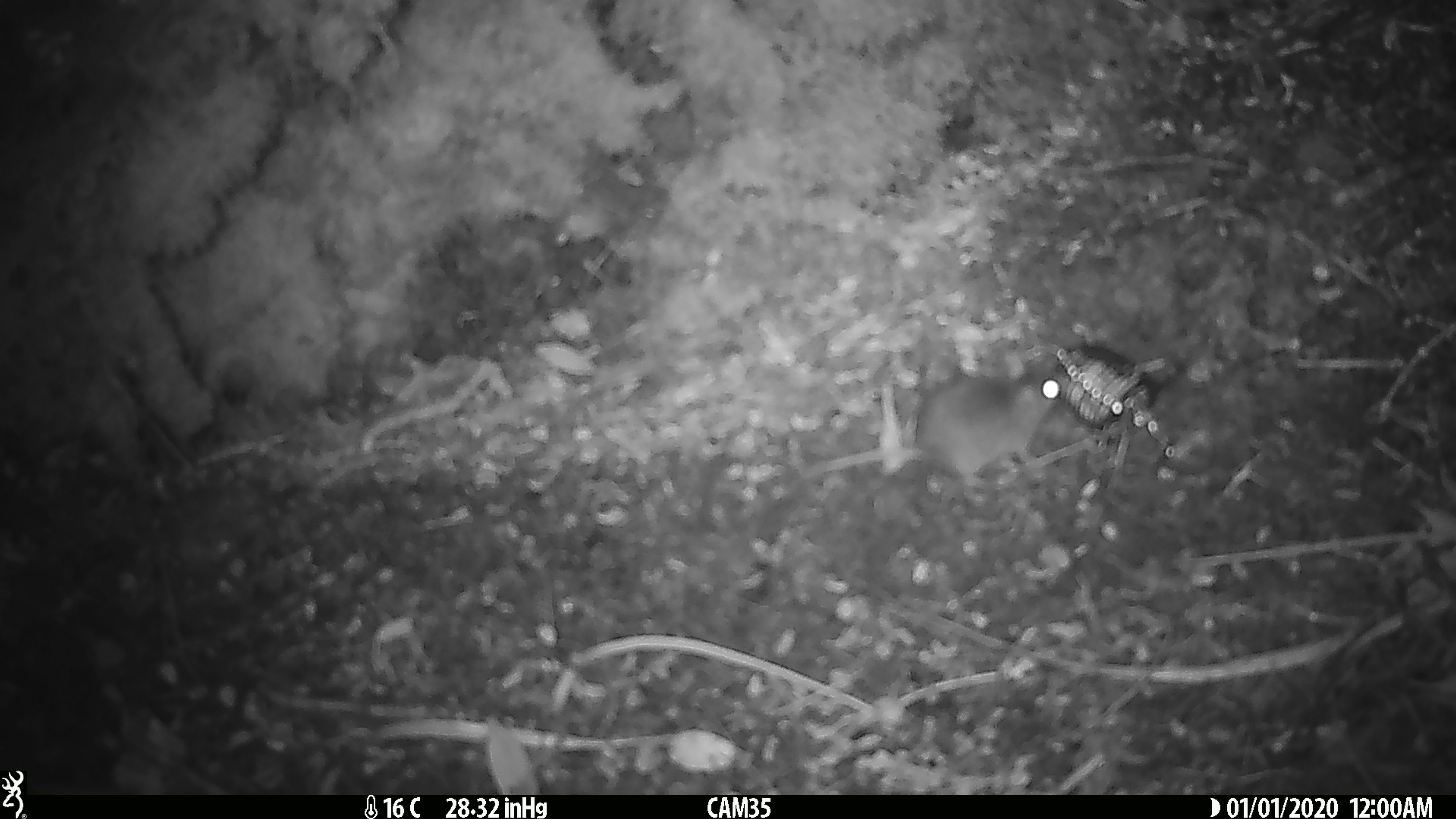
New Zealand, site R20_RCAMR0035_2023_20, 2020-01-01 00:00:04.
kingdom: Animalia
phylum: Chordata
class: Mammalia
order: Rodentia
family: Muridae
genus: Mus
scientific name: Mus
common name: mouse